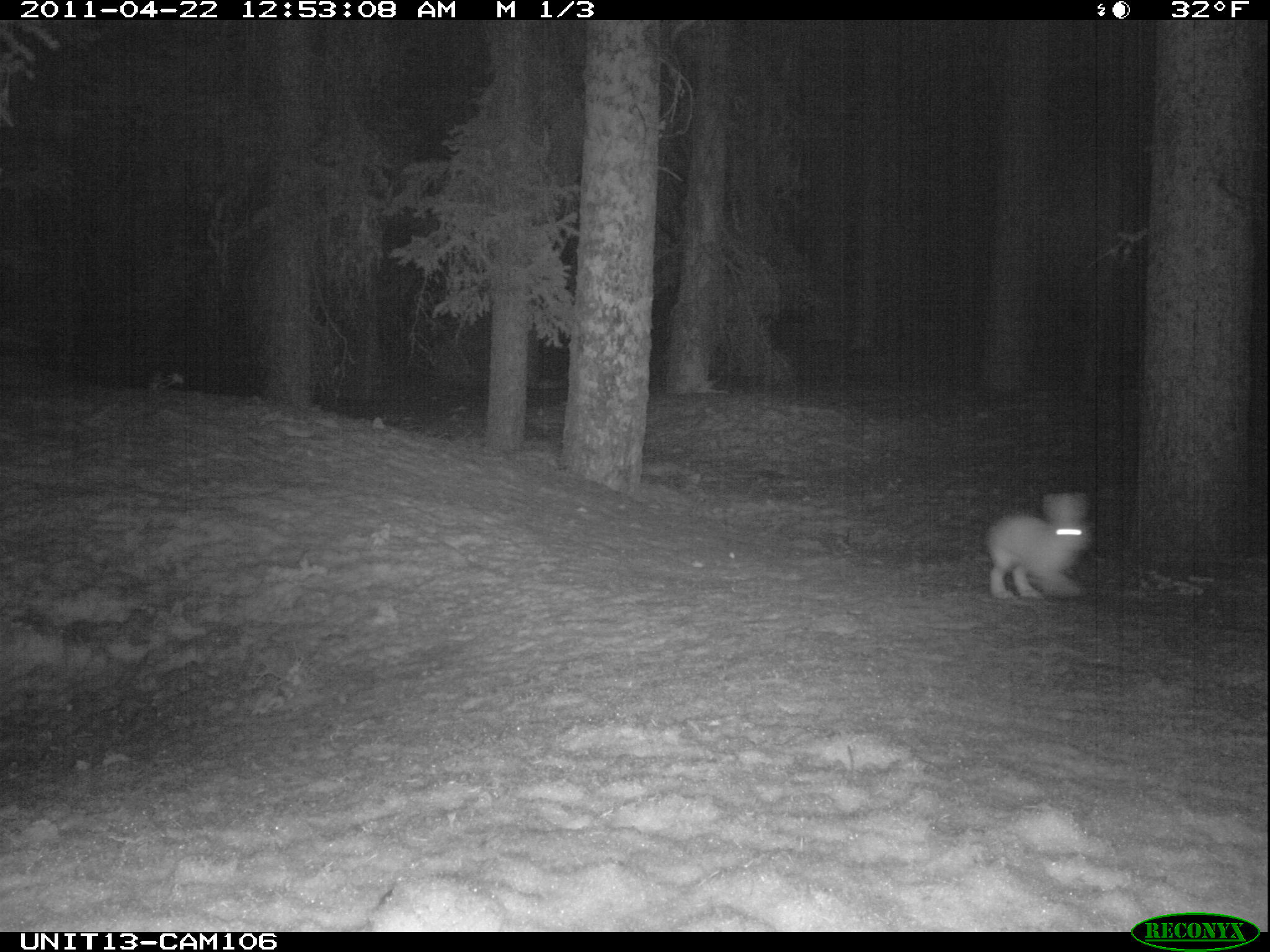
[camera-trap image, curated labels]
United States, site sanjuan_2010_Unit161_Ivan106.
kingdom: Animalia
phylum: Chordata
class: Mammalia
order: Lagomorpha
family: Leporidae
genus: Lepus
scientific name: Lepus americanus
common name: snowshoe hare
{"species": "Lepus americanus (snowshoe hare)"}